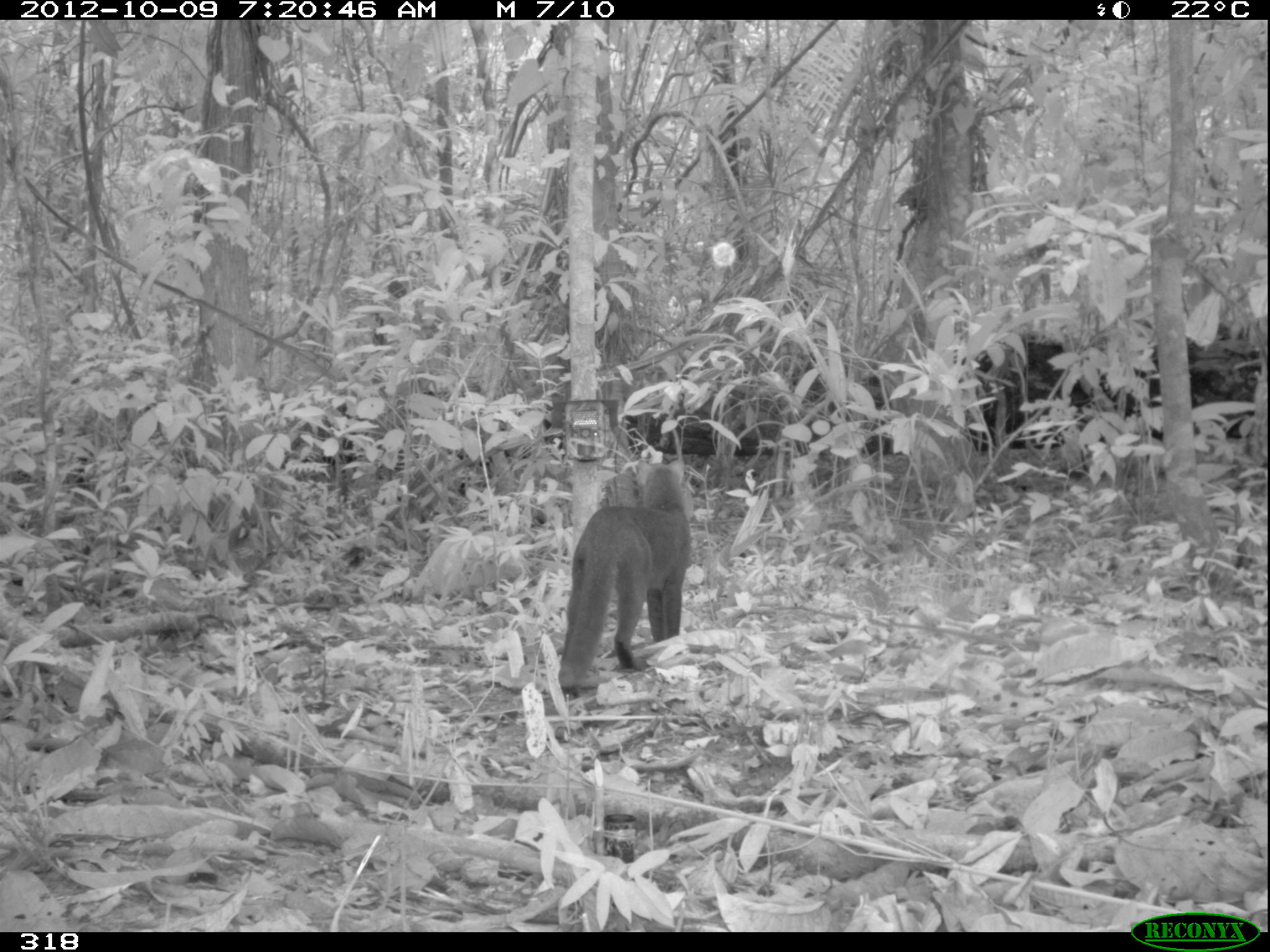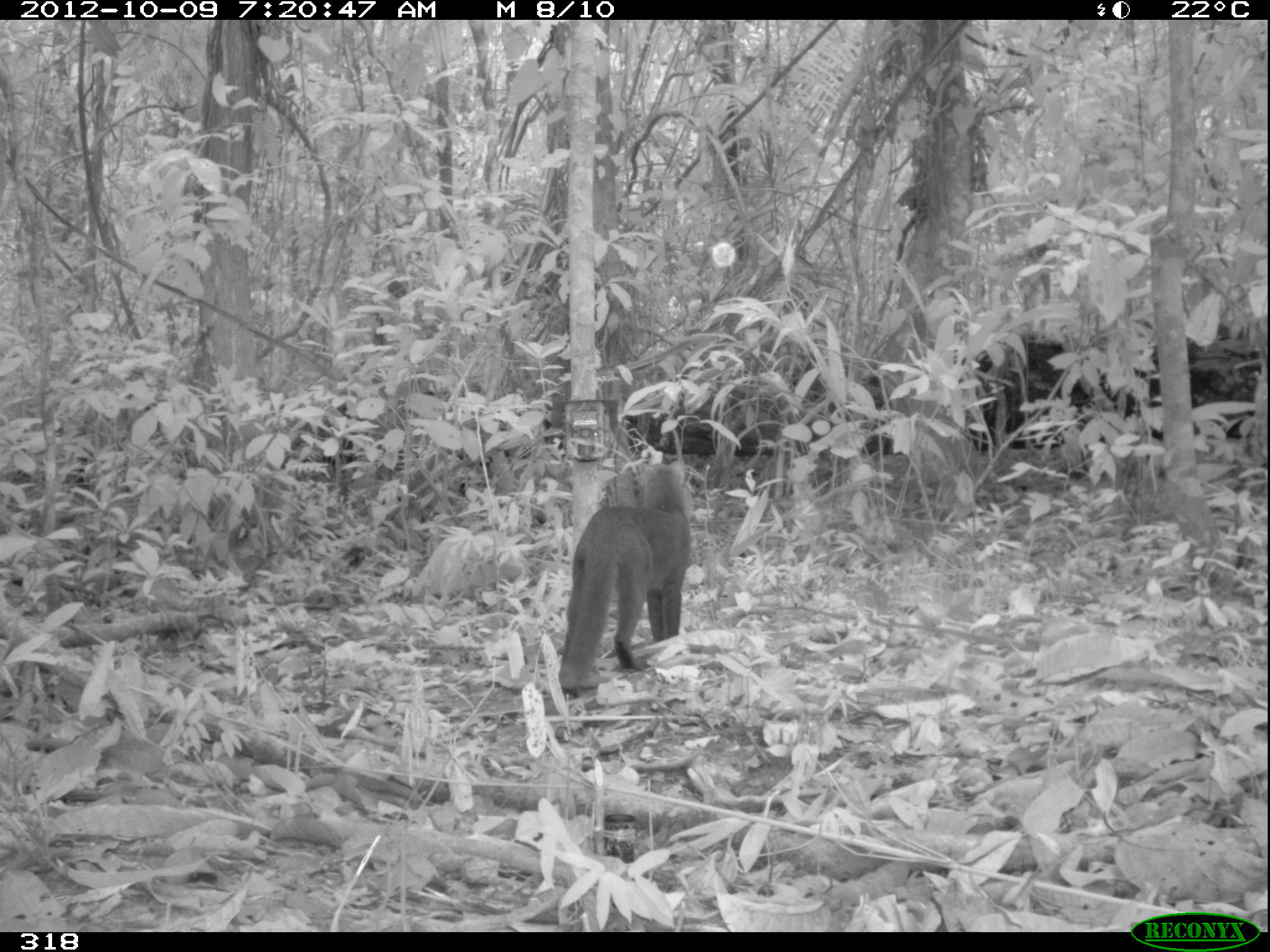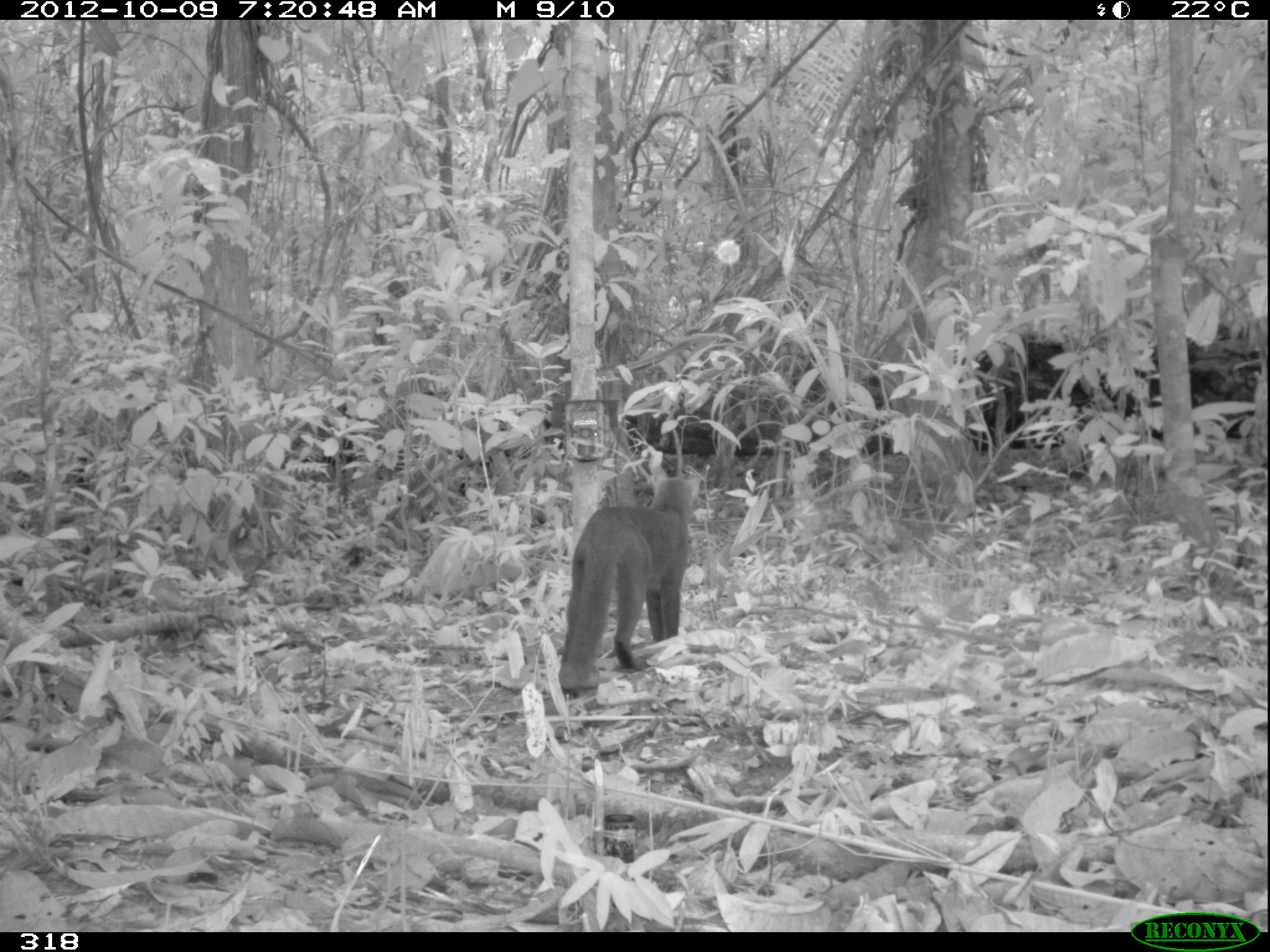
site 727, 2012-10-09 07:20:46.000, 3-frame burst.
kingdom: Animalia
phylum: Chordata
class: Mammalia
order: Carnivora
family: Mustelidae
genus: Eira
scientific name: Eira barbara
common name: tayra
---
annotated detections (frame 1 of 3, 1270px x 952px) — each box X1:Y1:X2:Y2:
eira barbara: 558:459:690:699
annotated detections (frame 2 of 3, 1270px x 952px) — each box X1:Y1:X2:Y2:
eira barbara: 556:458:692:699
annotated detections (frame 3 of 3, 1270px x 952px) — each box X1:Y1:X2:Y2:
eira barbara: 556:468:697:697